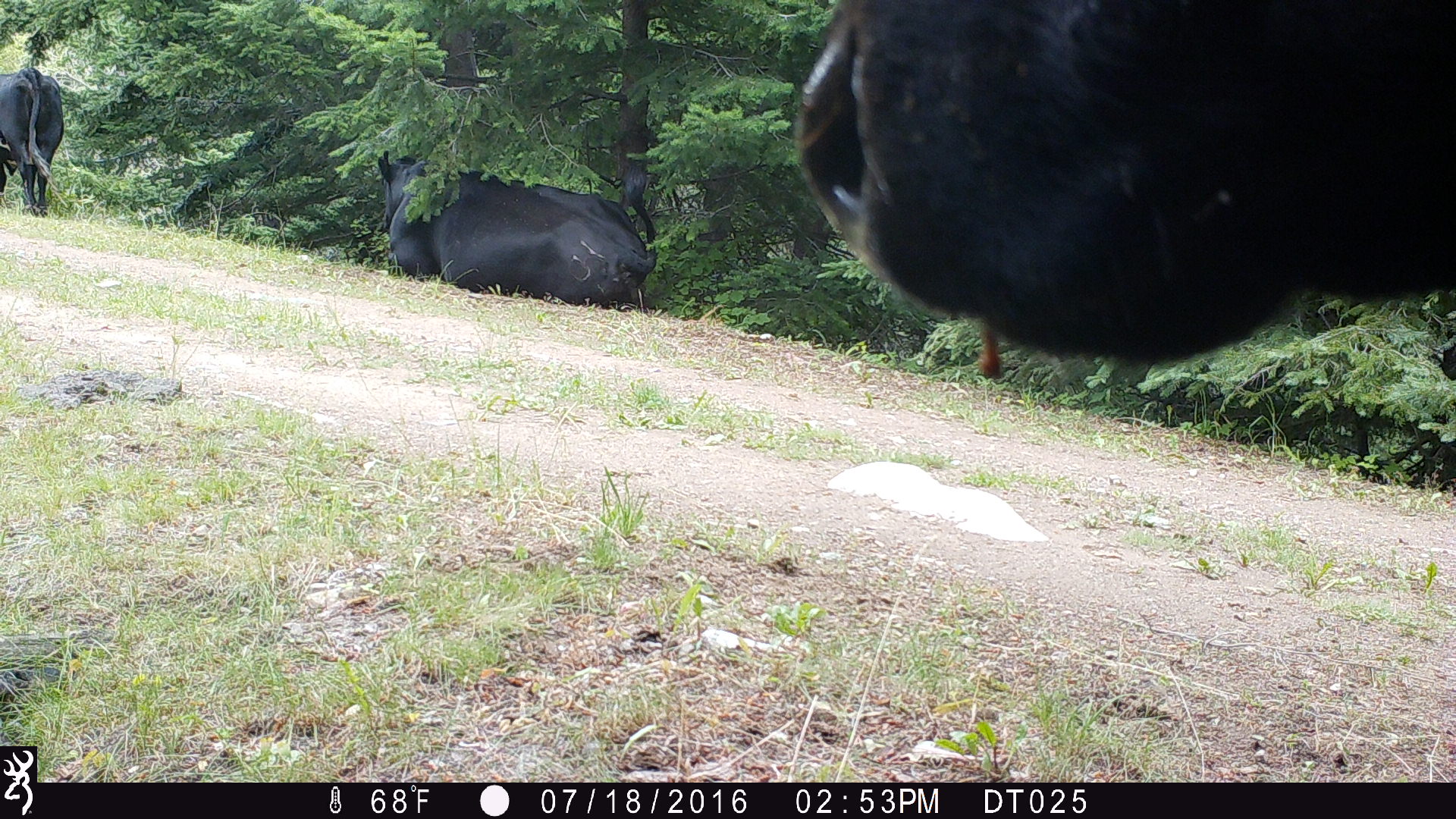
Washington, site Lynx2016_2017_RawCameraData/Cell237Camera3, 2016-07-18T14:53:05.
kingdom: Animalia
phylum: Chordata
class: Mammalia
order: Artiodactyla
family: Bovidae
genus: Bos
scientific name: Bos taurus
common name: domestic cattle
Domestic cattle (Bos taurus). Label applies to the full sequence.